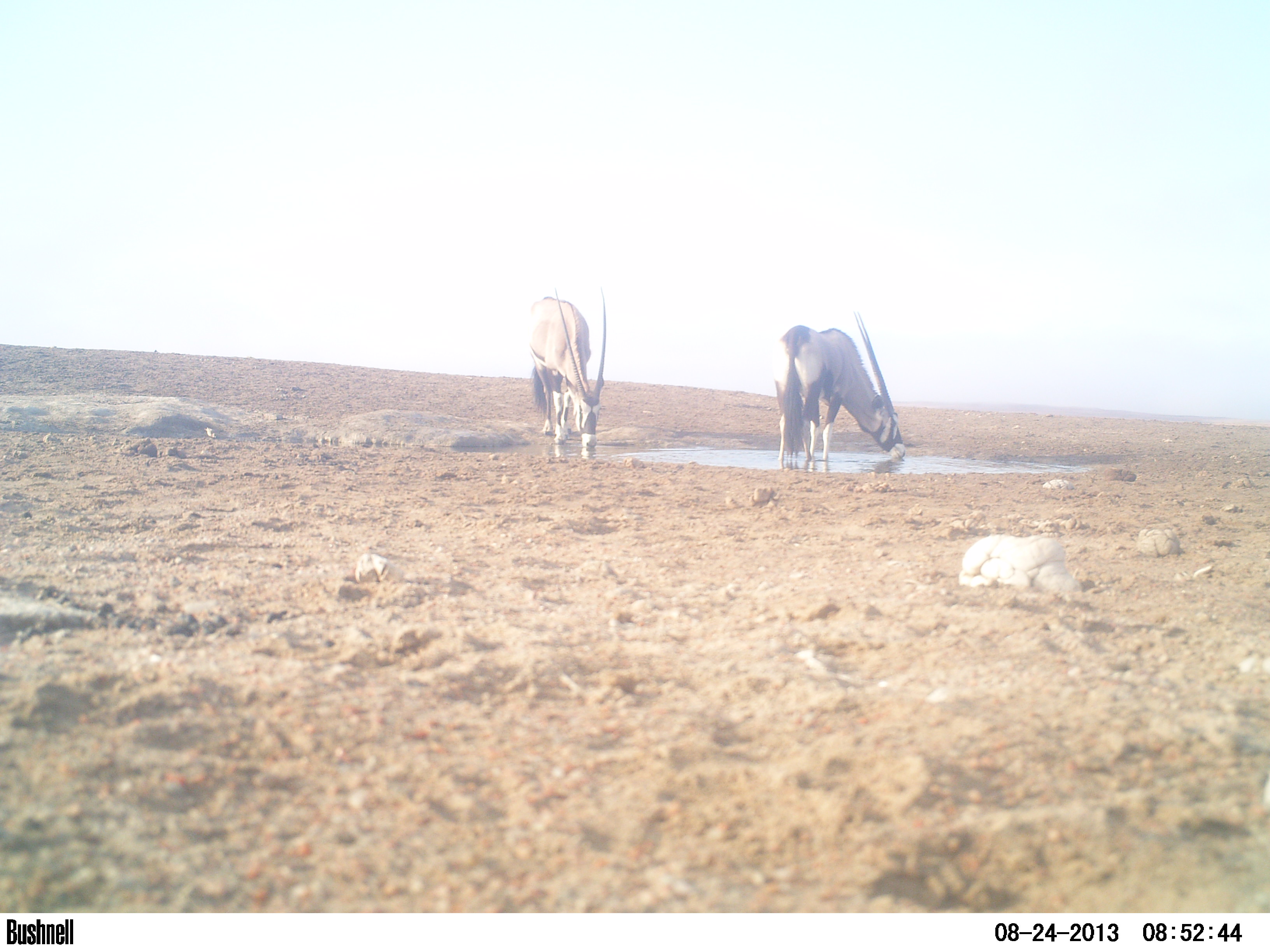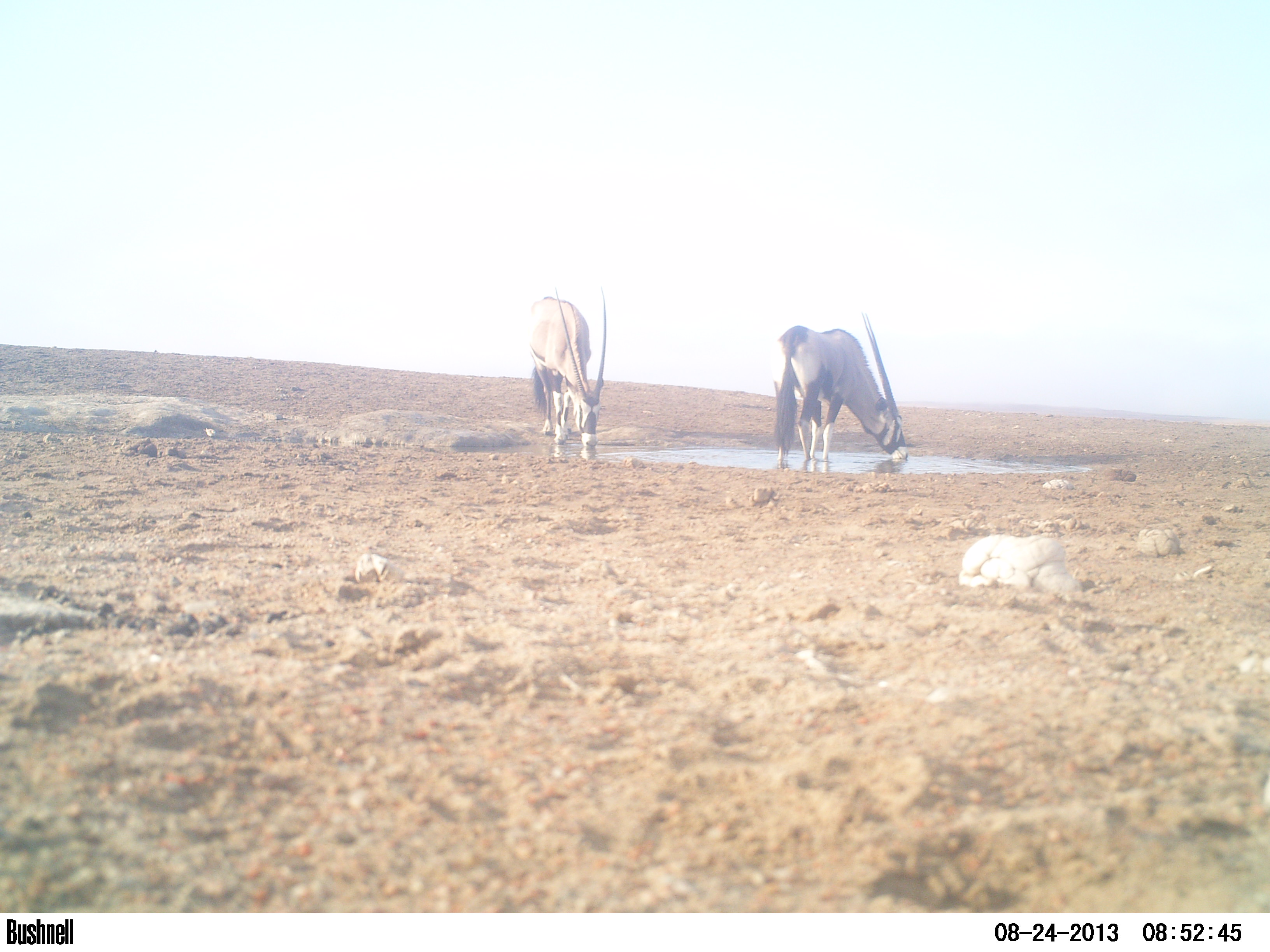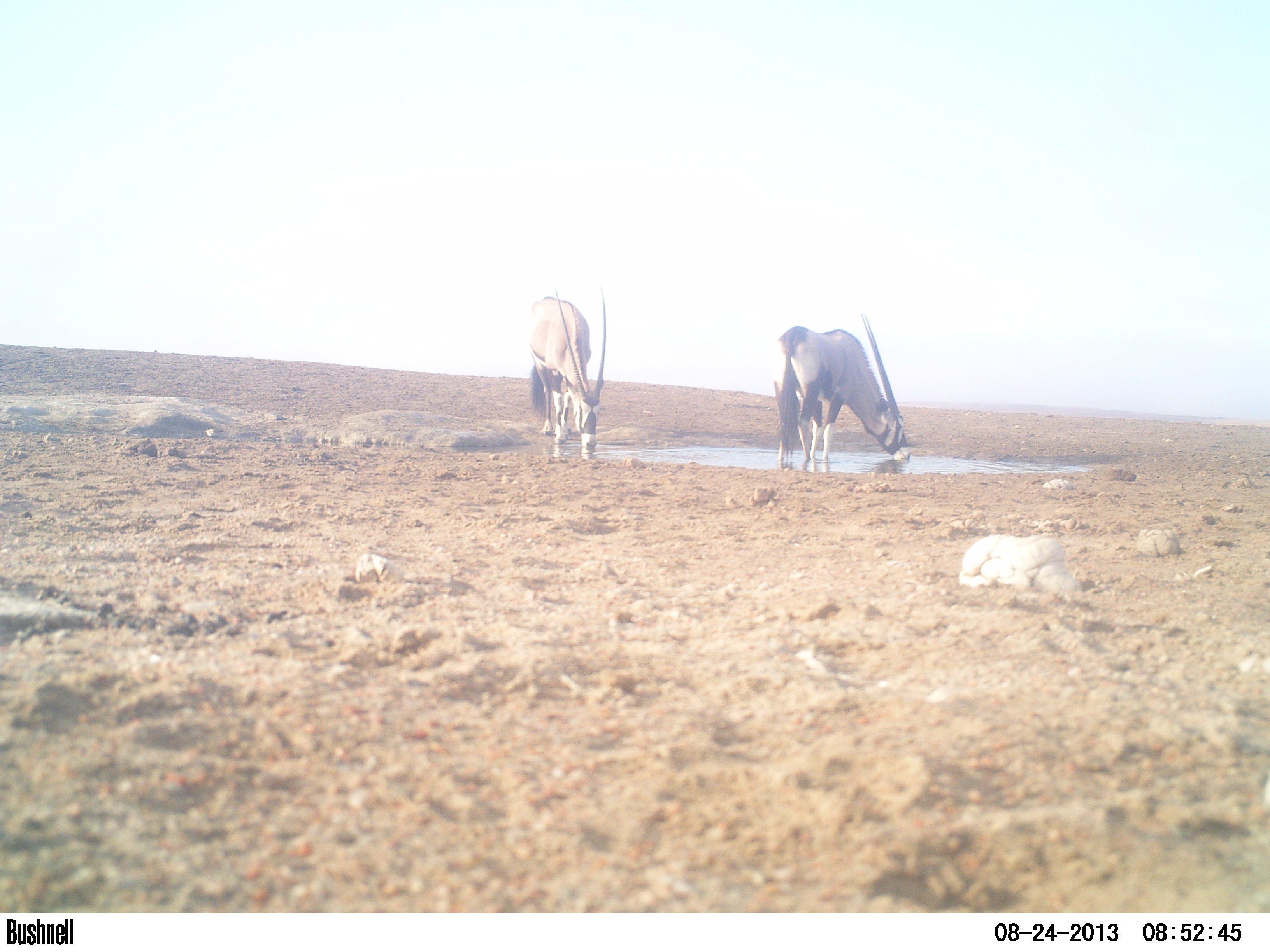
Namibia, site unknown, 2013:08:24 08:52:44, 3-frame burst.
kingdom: Animalia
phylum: Chordata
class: Mammalia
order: Artiodactyla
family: Bovidae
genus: Oryx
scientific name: Oryx gazella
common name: gemsbok